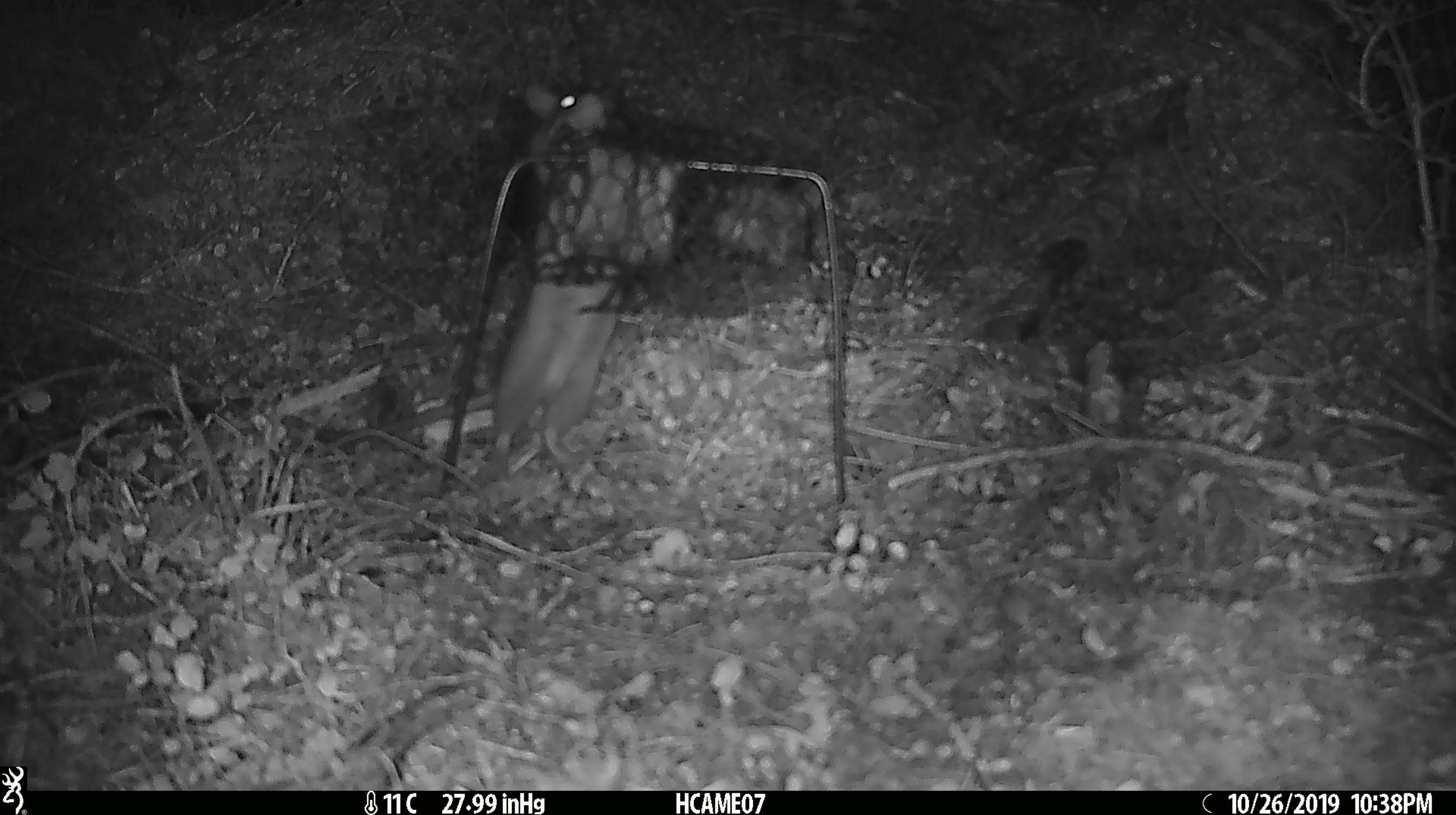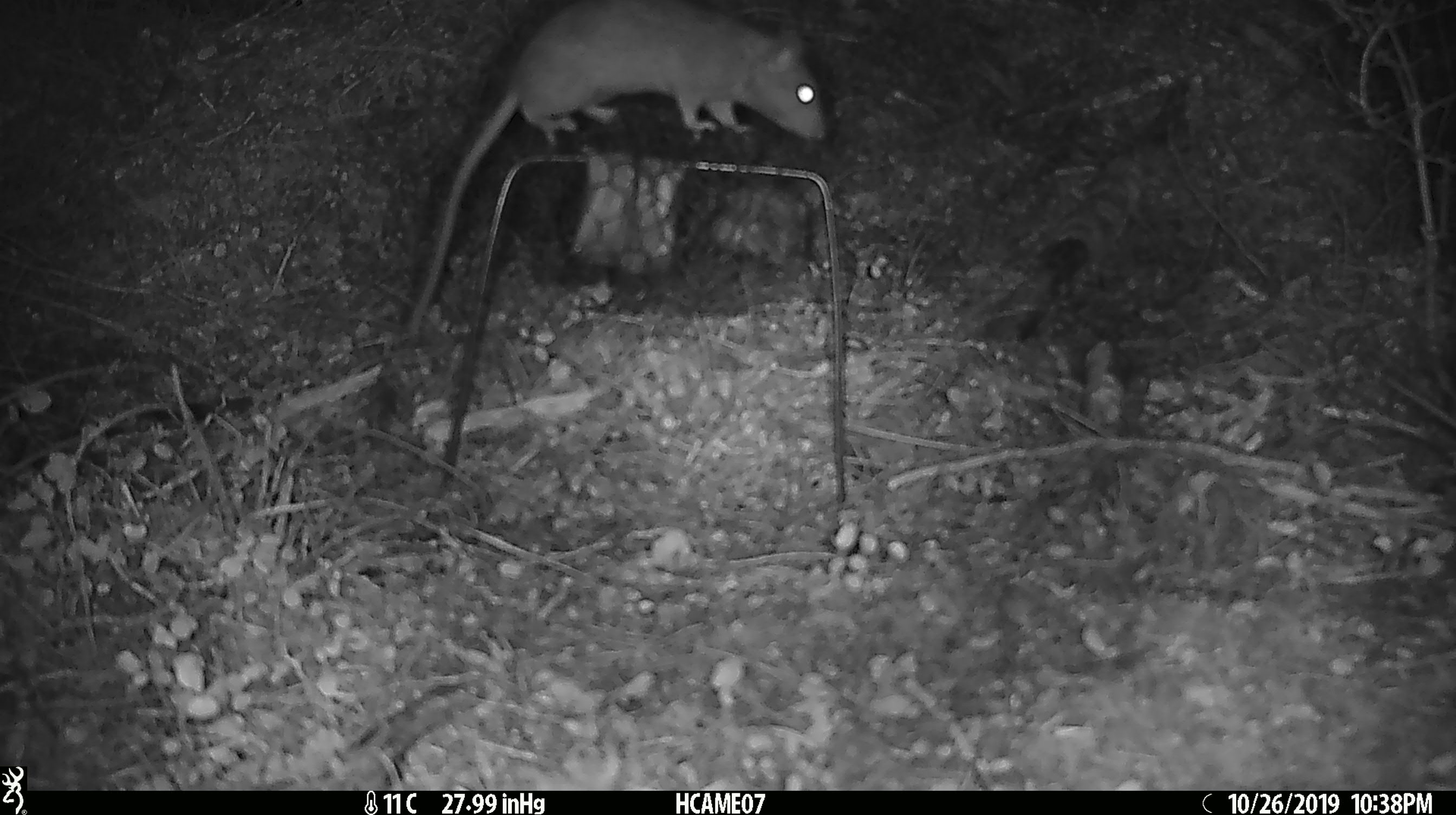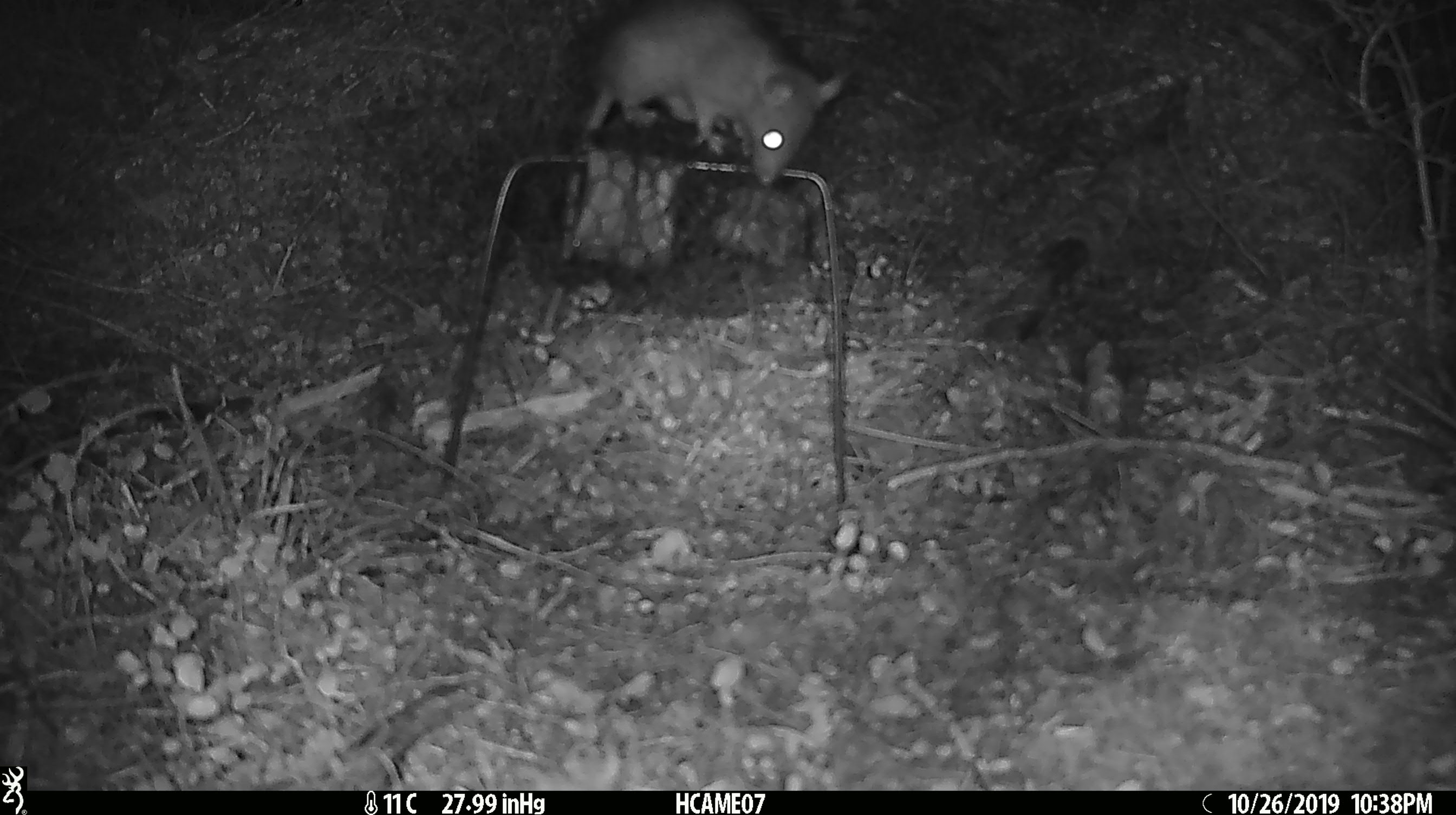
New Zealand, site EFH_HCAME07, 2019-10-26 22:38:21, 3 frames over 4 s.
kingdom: Animalia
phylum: Chordata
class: Mammalia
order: Rodentia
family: Muridae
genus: Rattus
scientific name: Rattus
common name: rat